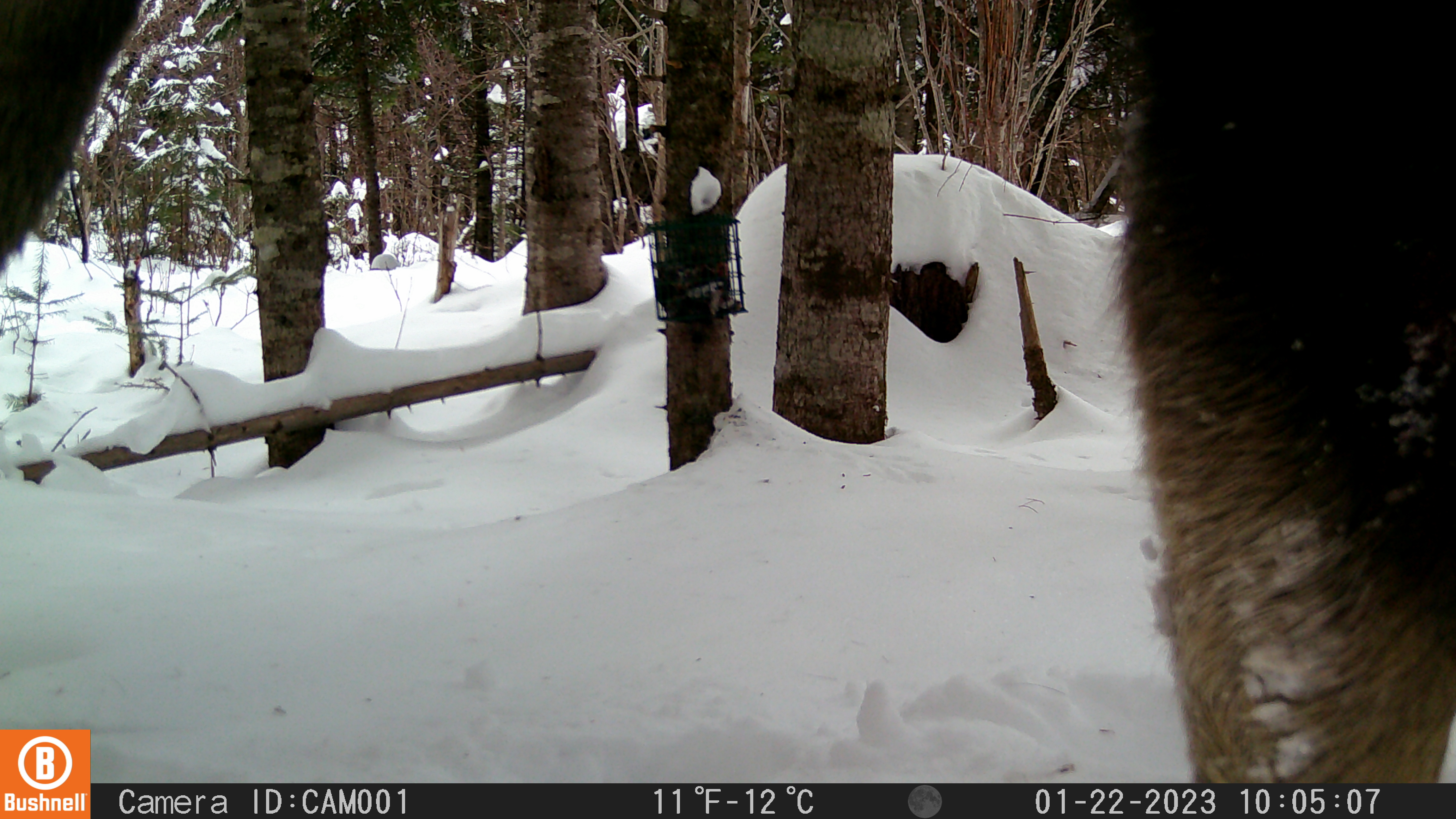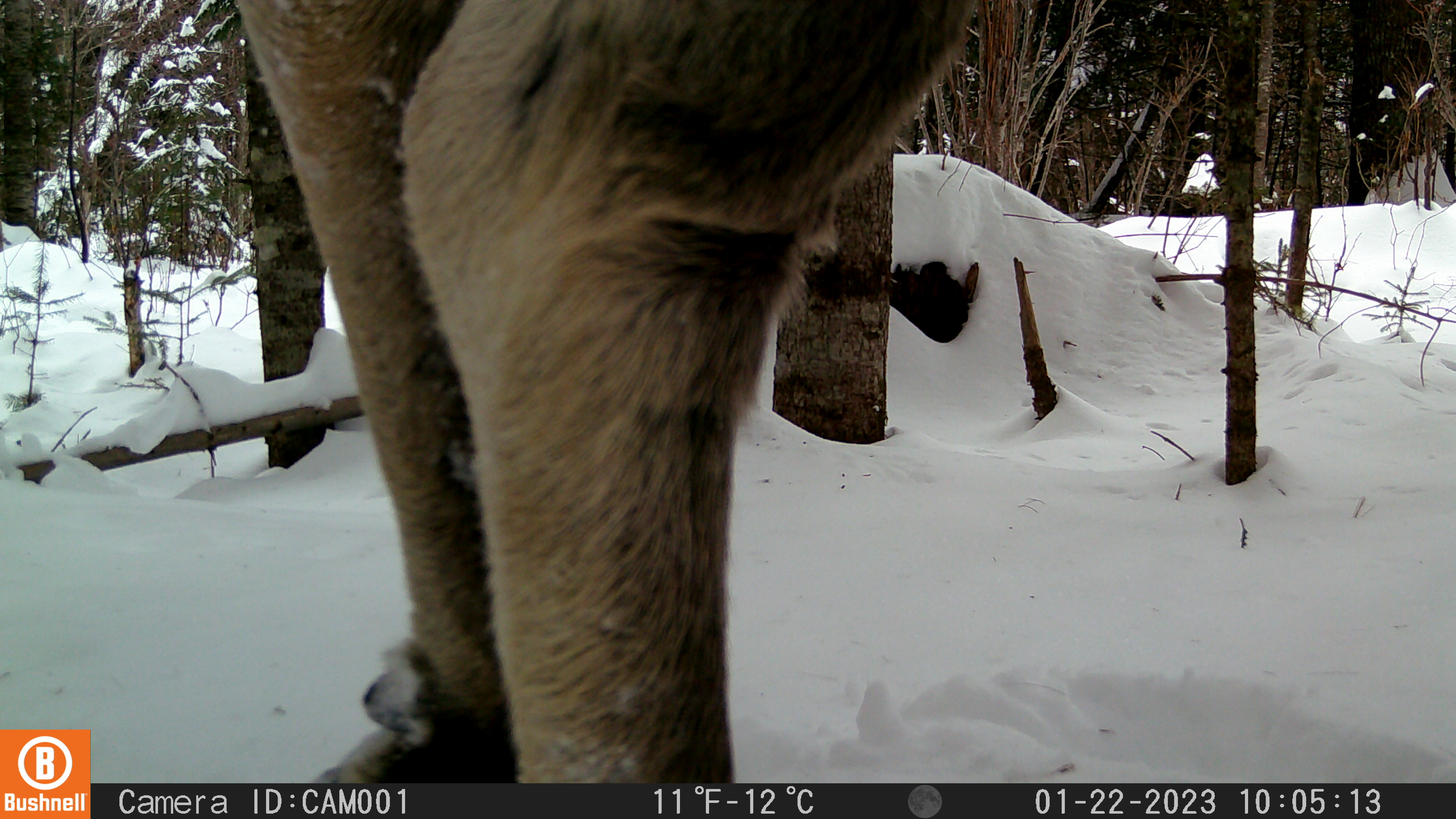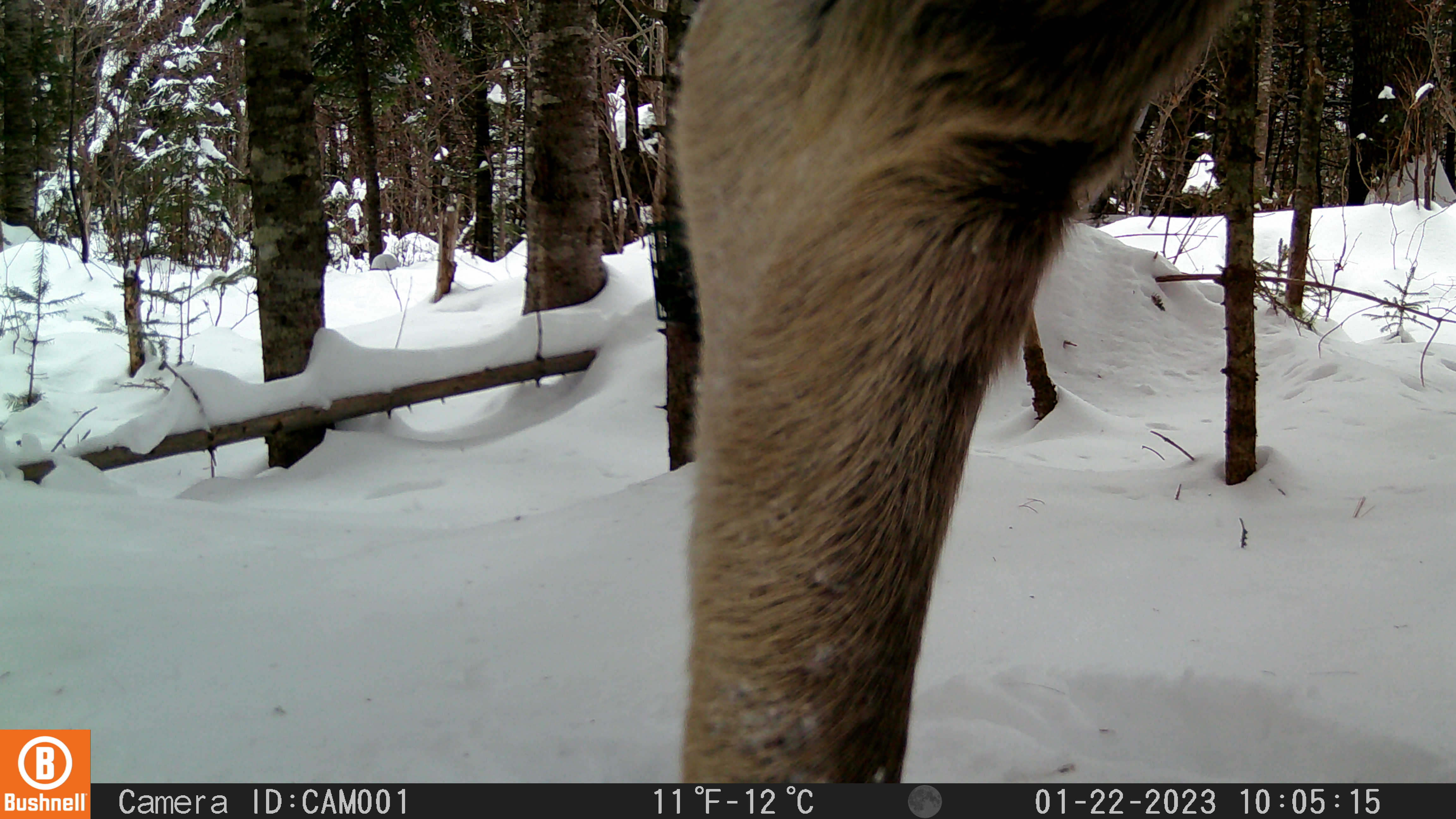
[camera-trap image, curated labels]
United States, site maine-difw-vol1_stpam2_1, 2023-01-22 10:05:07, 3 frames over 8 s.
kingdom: Animalia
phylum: Chordata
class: Mammalia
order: Artiodactyla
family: Cervidae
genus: Alces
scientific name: Alces alces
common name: moose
Moose (Alces alces).